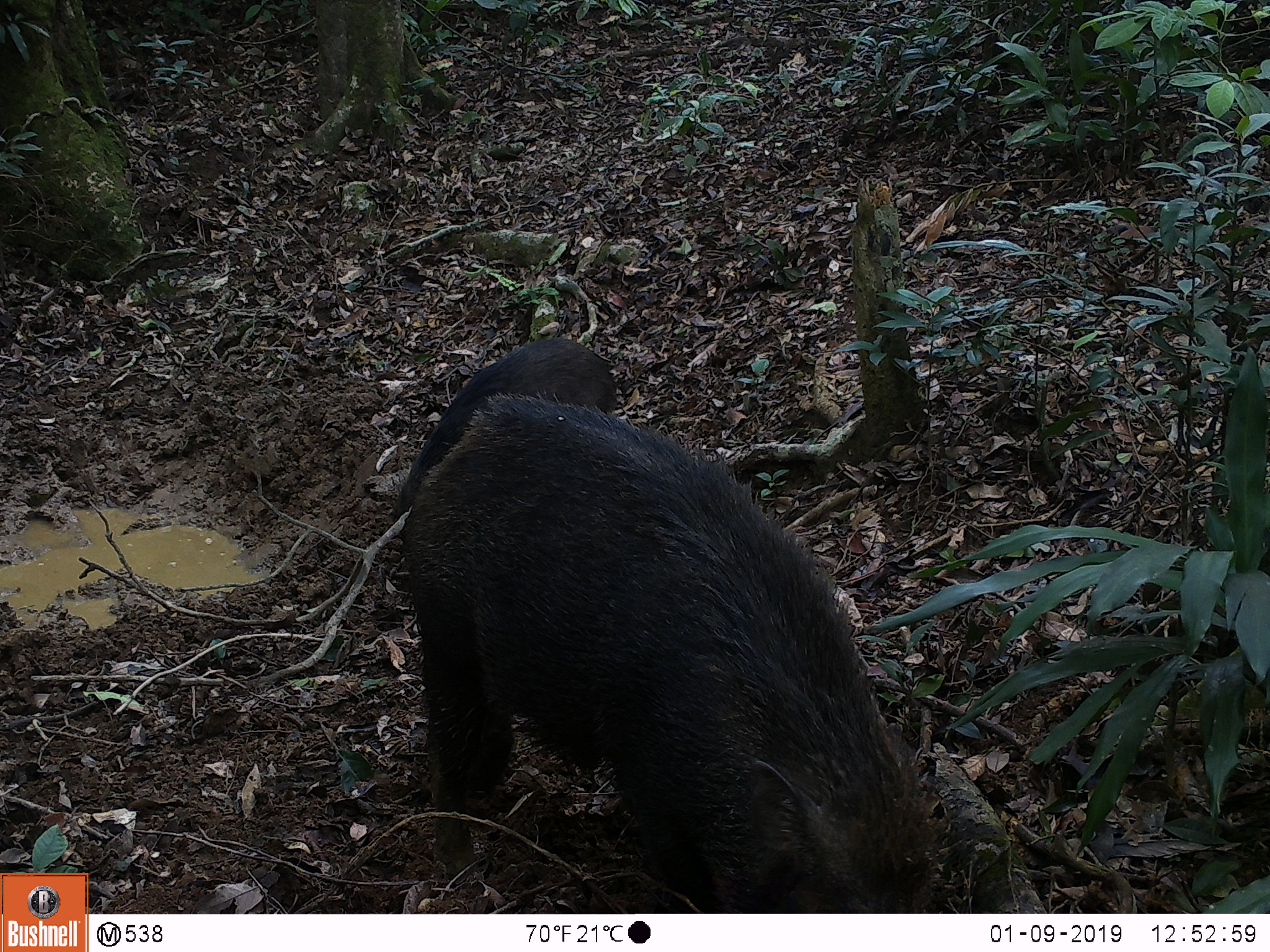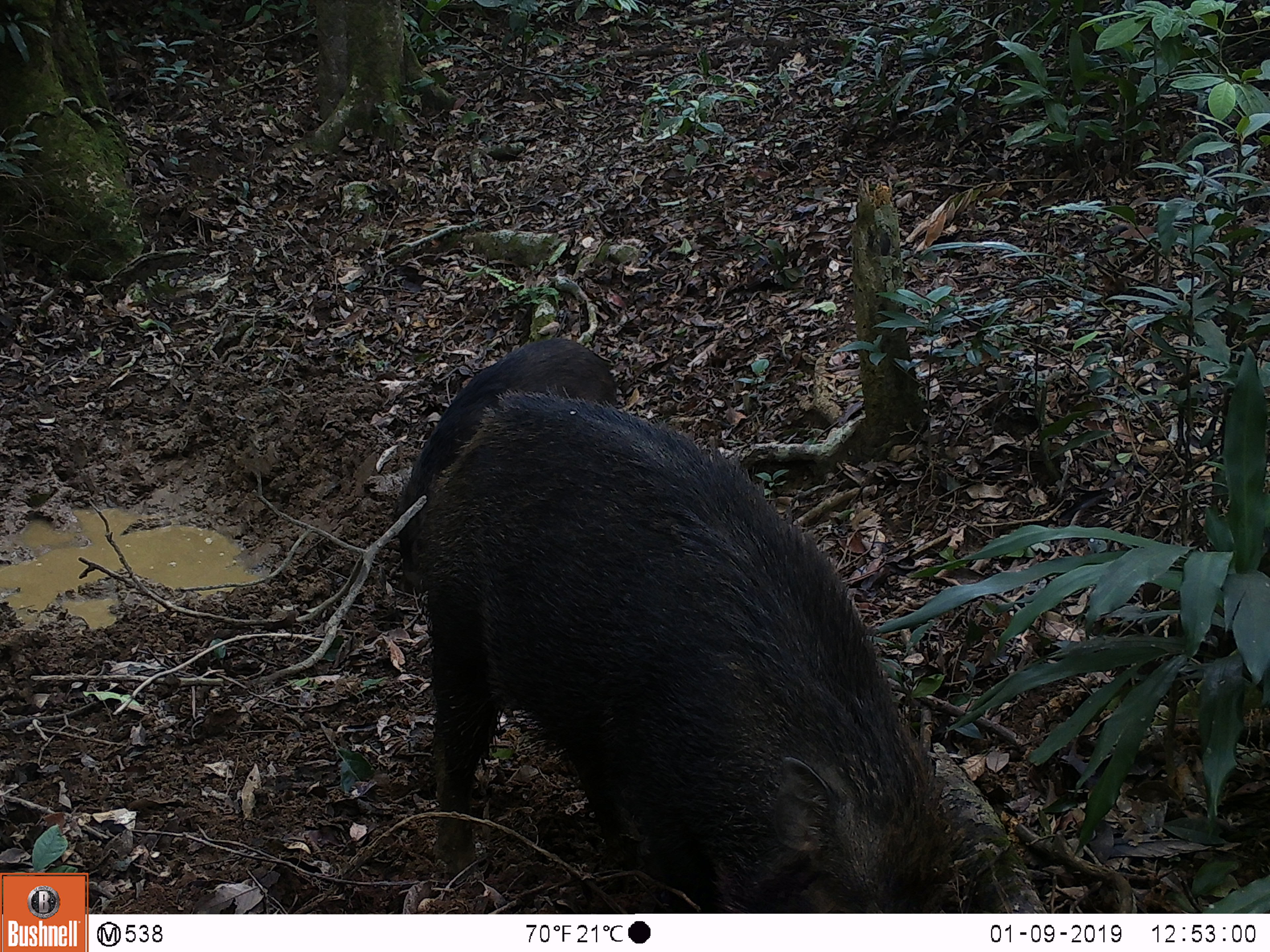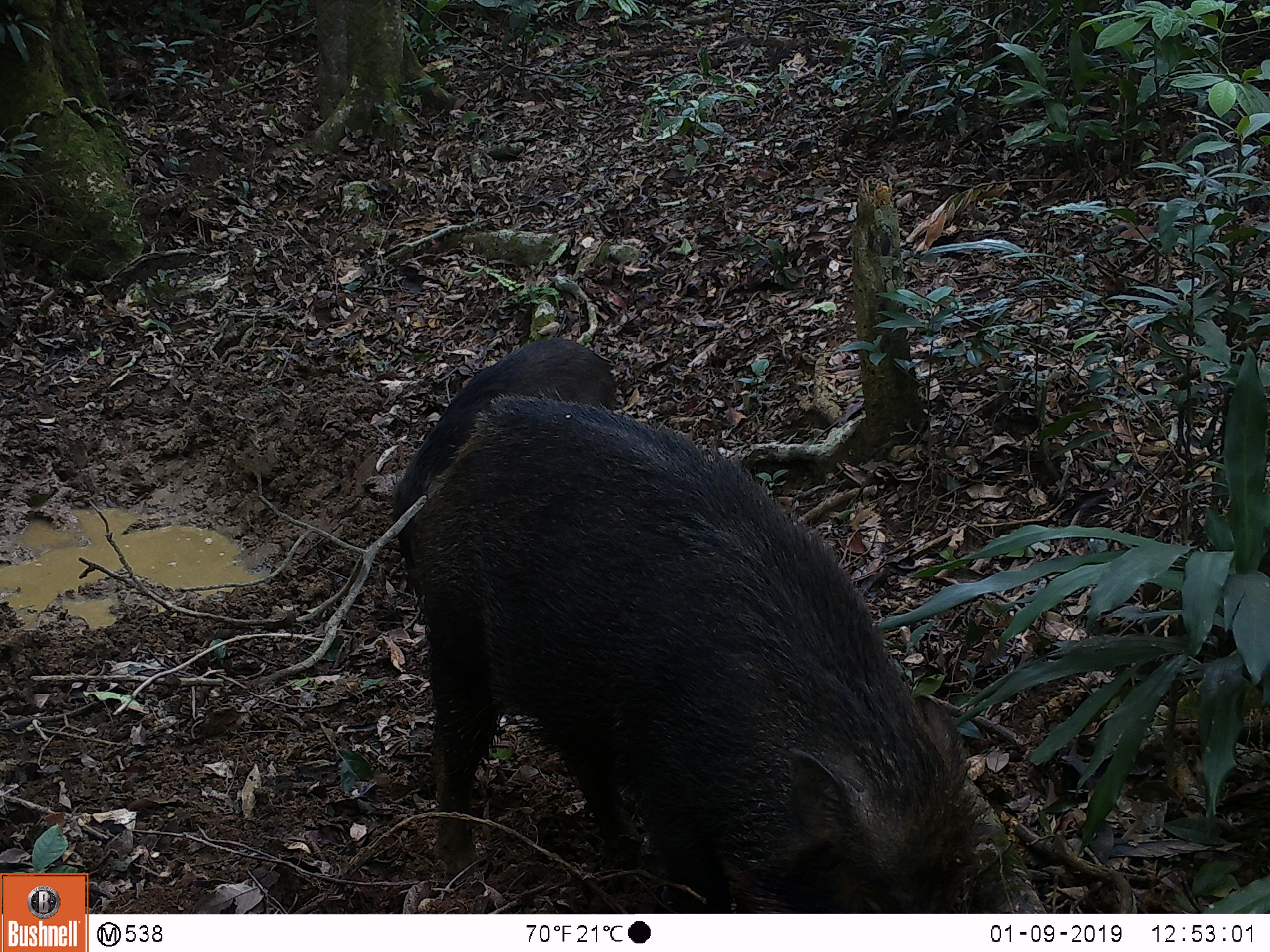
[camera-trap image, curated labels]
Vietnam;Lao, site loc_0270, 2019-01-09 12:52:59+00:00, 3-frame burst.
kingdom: Animalia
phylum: Chordata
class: Mammalia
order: Artiodactyla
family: Suidae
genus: Sus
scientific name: Sus scrofa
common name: eurasian wild pig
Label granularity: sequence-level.